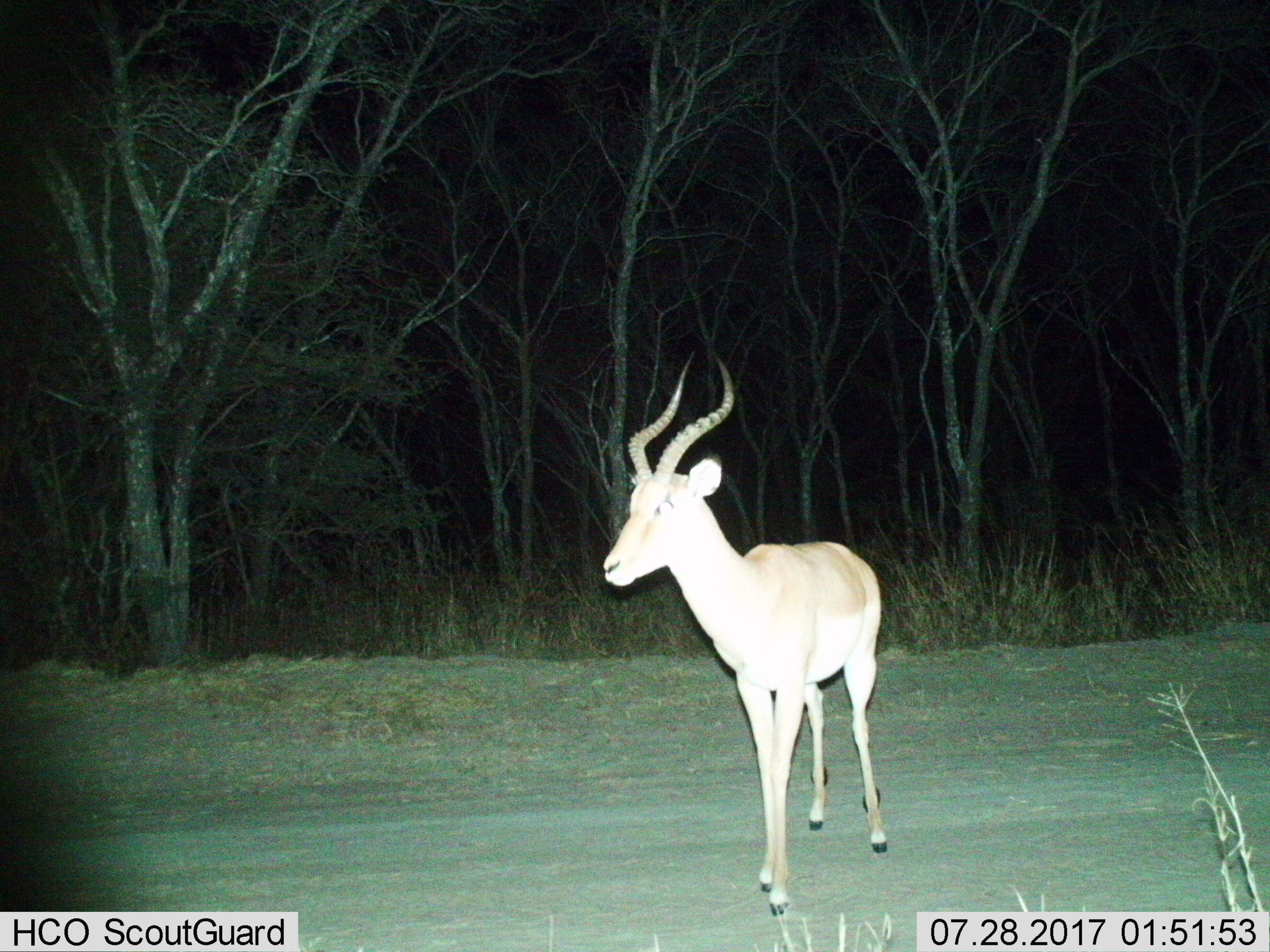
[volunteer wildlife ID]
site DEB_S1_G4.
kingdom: Animalia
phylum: Chordata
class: Mammalia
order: Artiodactyla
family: Bovidae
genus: Aepyceros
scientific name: Aepyceros melampus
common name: impala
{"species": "impala (Aepyceros melampus)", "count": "1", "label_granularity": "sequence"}